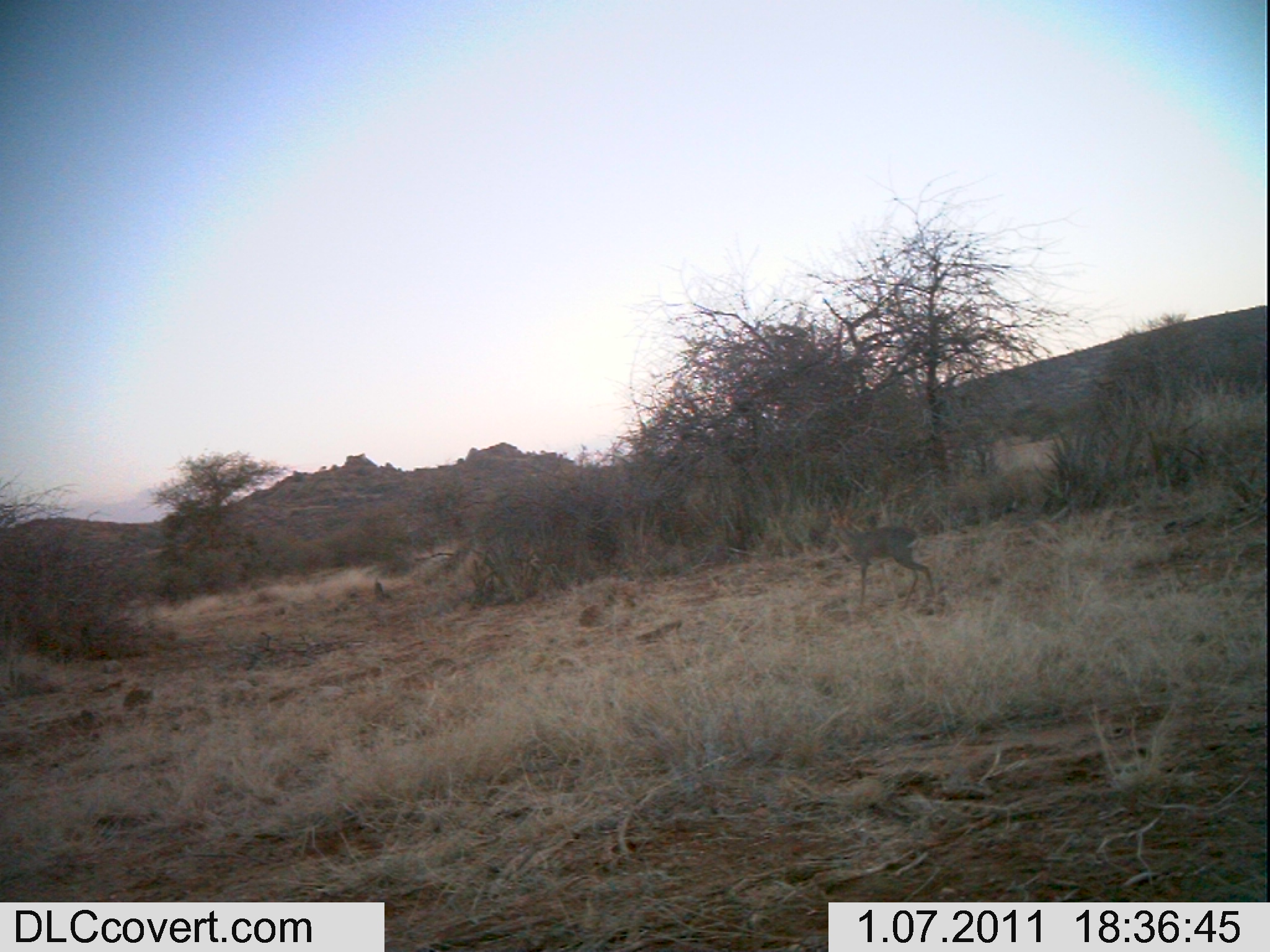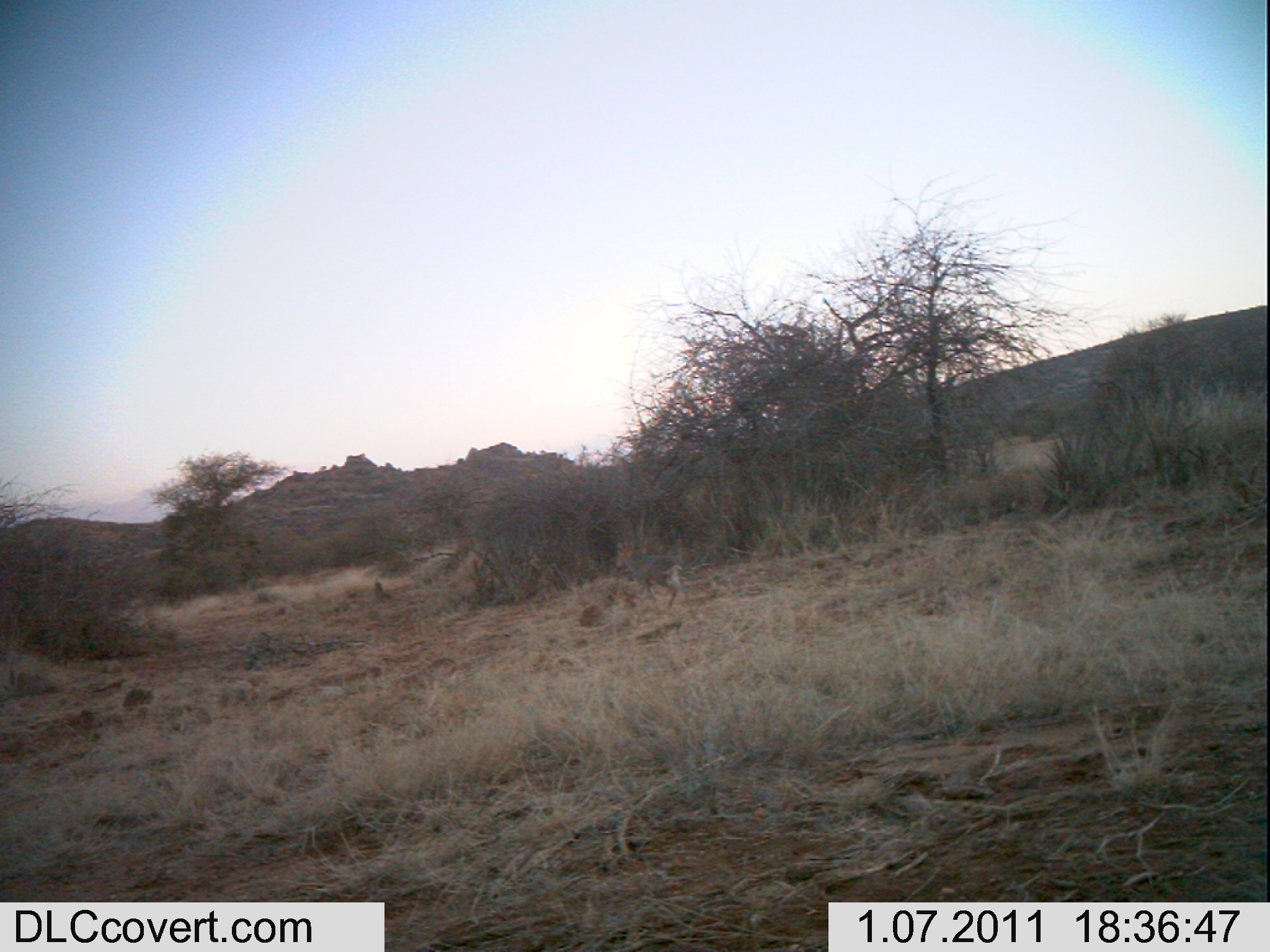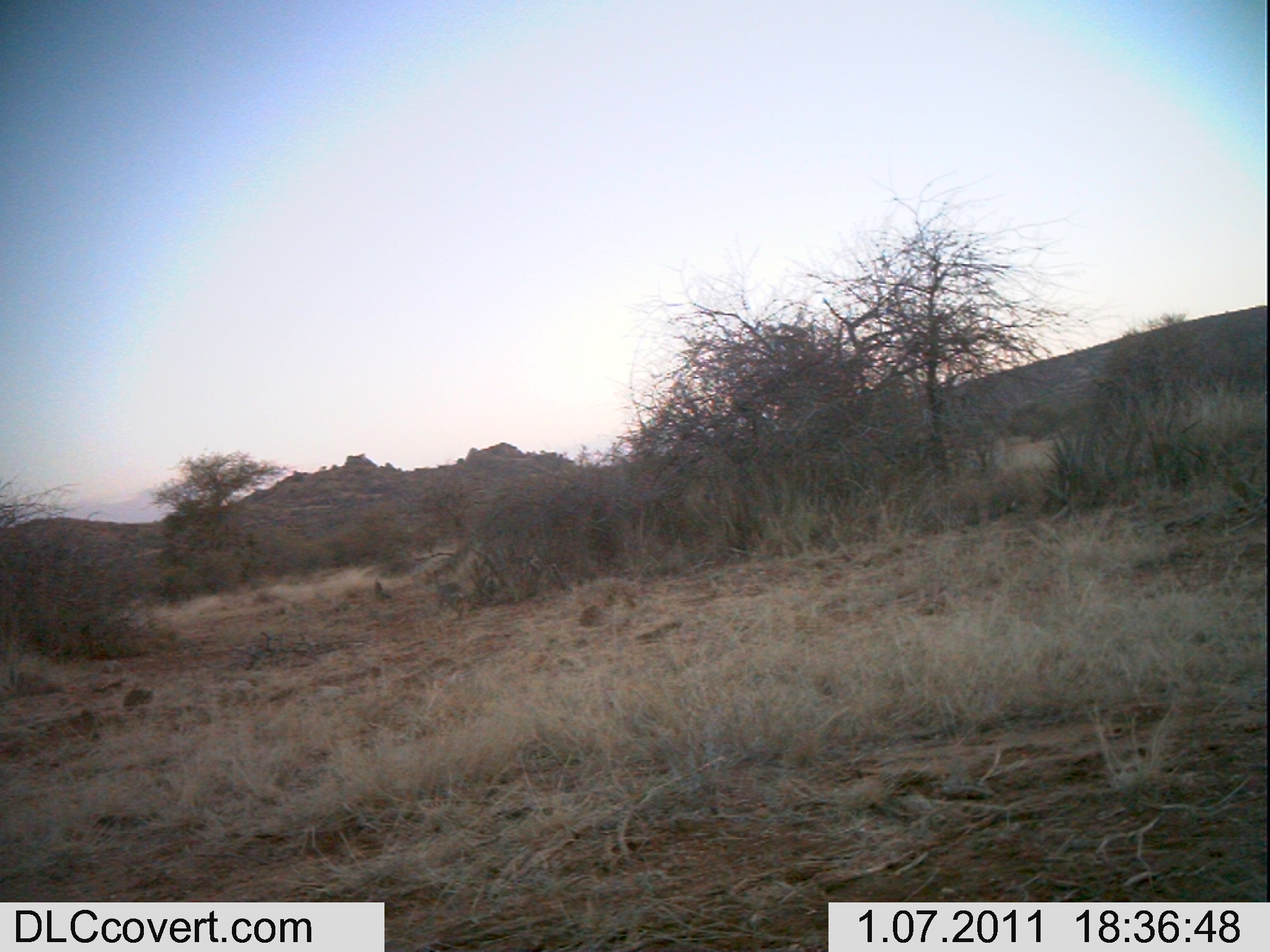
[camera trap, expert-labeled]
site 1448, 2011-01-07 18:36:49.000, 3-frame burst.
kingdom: Animalia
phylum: Chordata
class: Mammalia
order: Artiodactyla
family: Bovidae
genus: Madoqua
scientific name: Madoqua guentheri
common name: günther's dik-dik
Madoqua guentheri (günther's dik-dik), count 1.